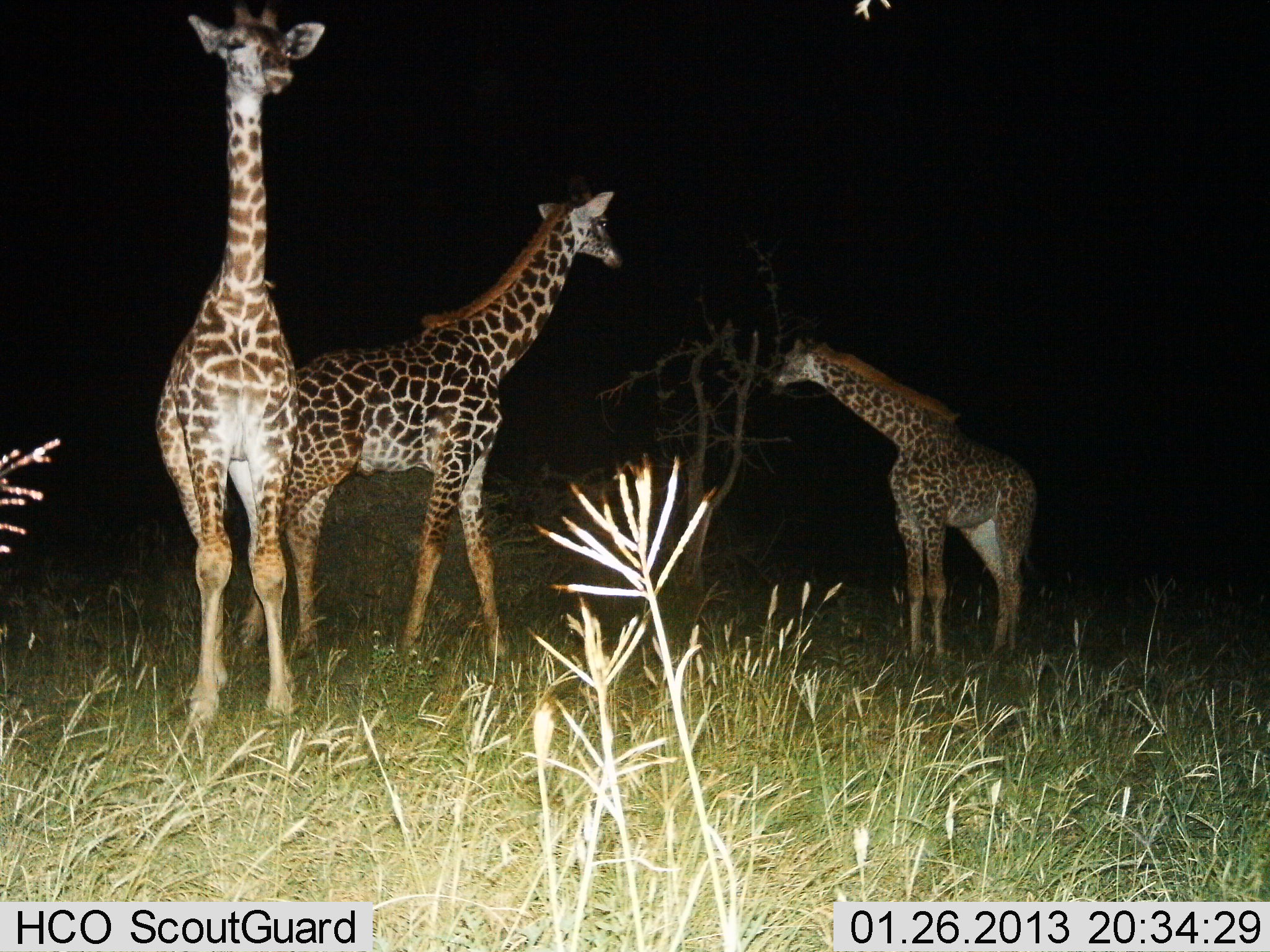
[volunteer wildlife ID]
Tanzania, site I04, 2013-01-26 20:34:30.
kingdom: Animalia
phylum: Chordata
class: Mammalia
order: Artiodactyla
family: Giraffidae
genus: Giraffa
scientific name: Giraffa camelopardalis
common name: giraffe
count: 3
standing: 79%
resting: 4%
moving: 21%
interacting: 8%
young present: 21%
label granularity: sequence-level